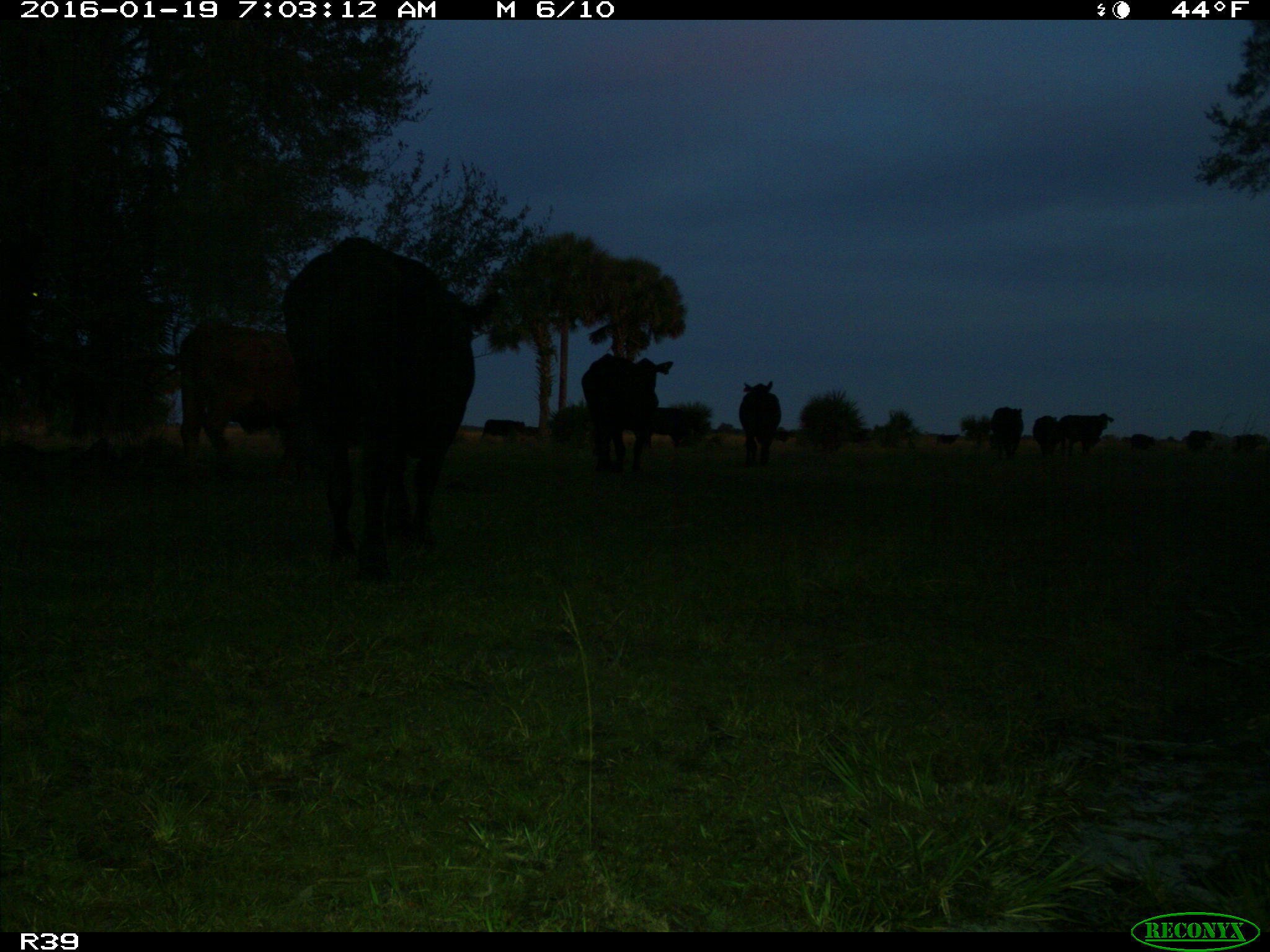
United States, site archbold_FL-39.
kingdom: Animalia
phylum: Chordata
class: Mammalia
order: Artiodactyla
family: Bovidae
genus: Bos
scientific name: Bos taurus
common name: domestic cow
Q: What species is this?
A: Bos taurus (domestic cow).